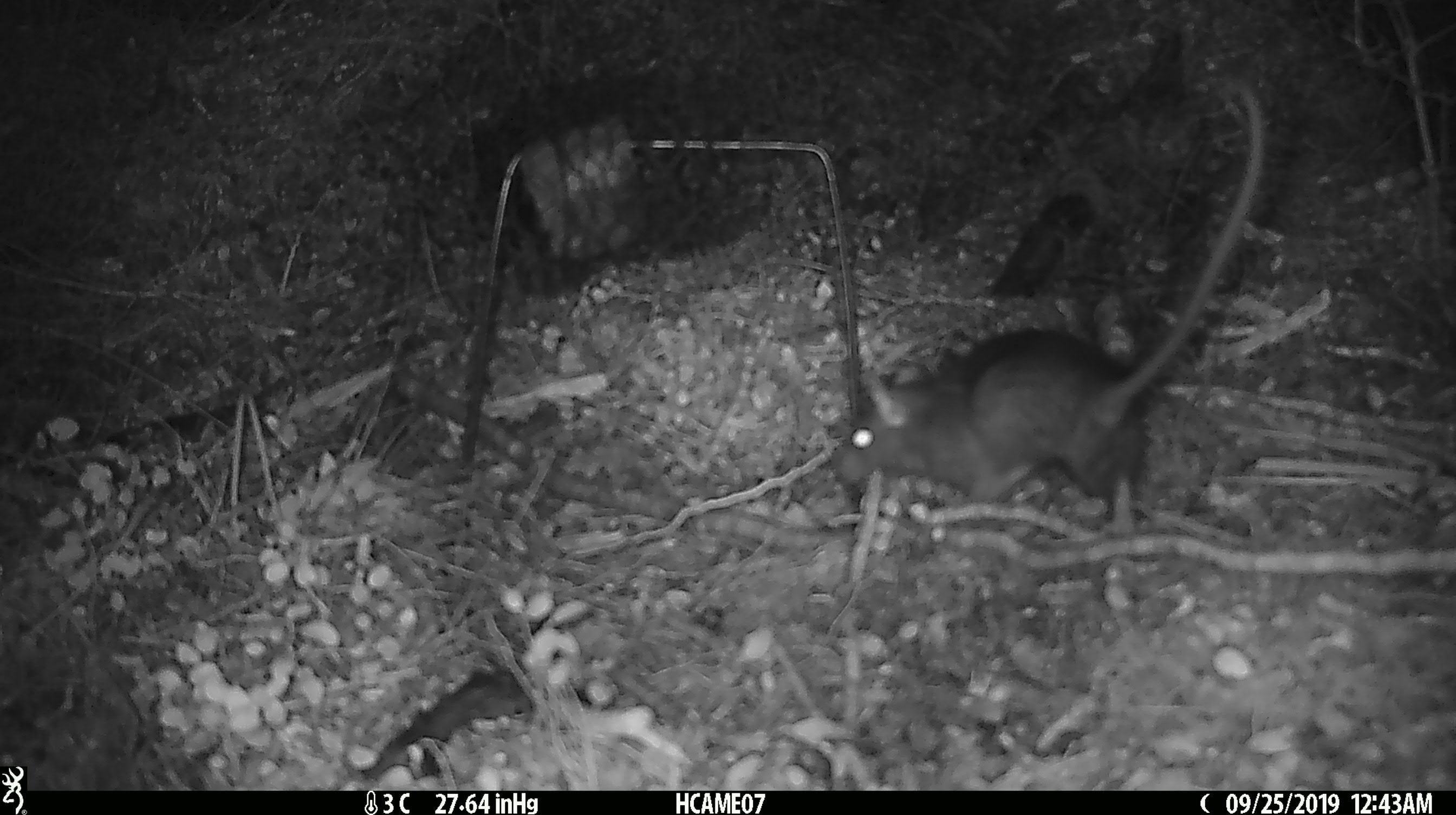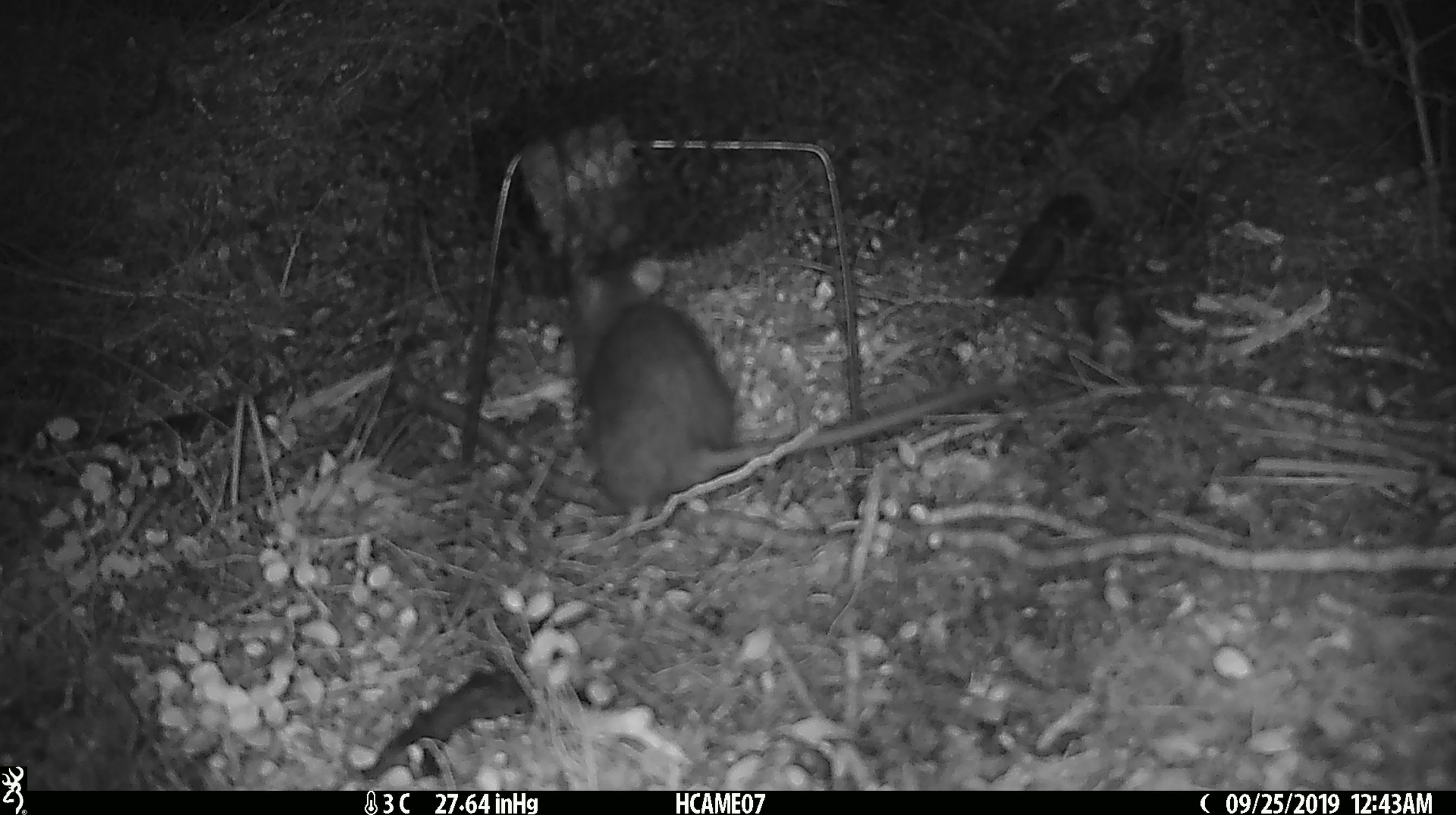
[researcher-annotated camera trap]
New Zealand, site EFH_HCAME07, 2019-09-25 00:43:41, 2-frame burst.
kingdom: Animalia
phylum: Chordata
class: Mammalia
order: Rodentia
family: Muridae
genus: Rattus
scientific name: Rattus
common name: rat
Rat (Rattus).